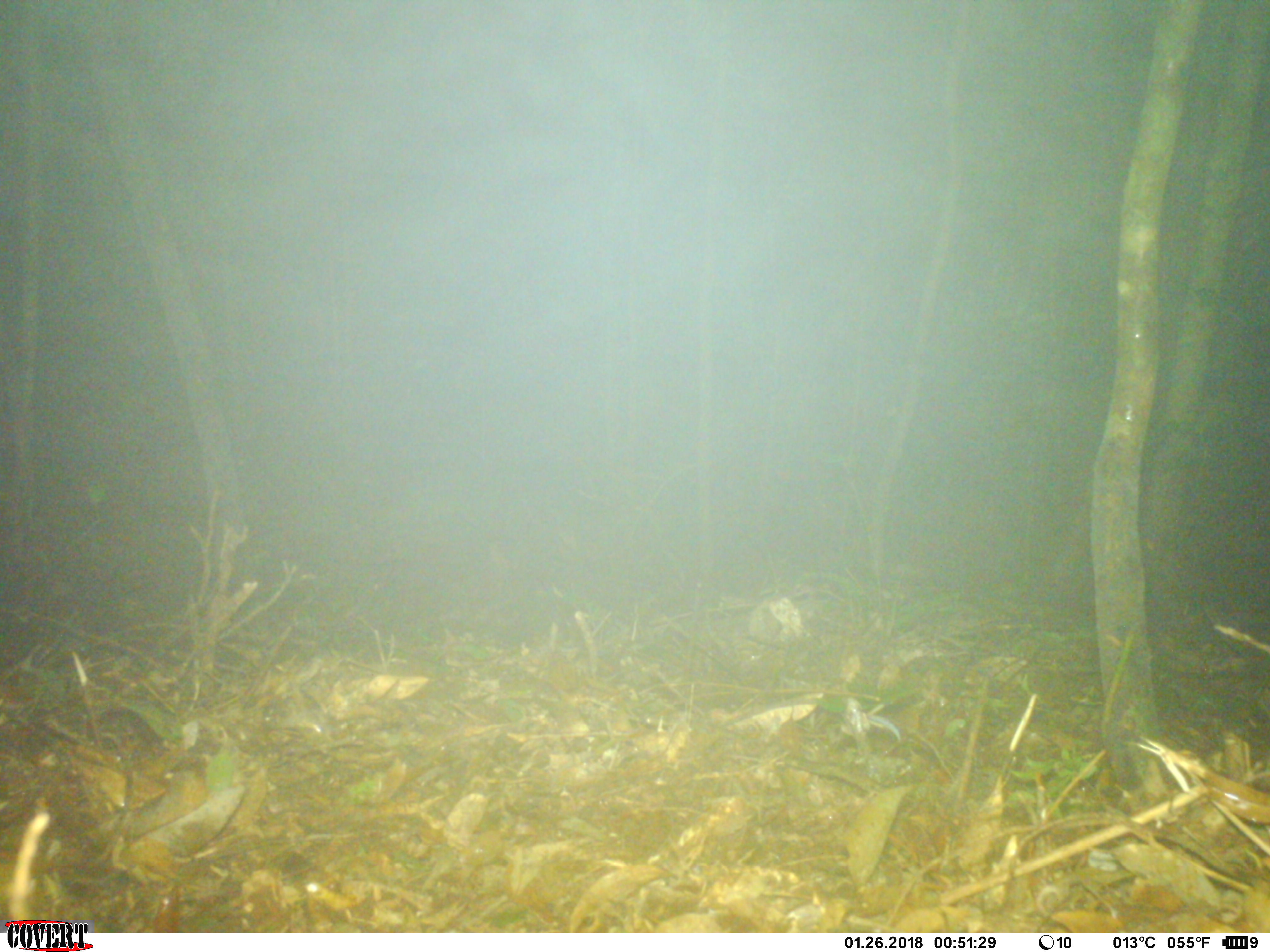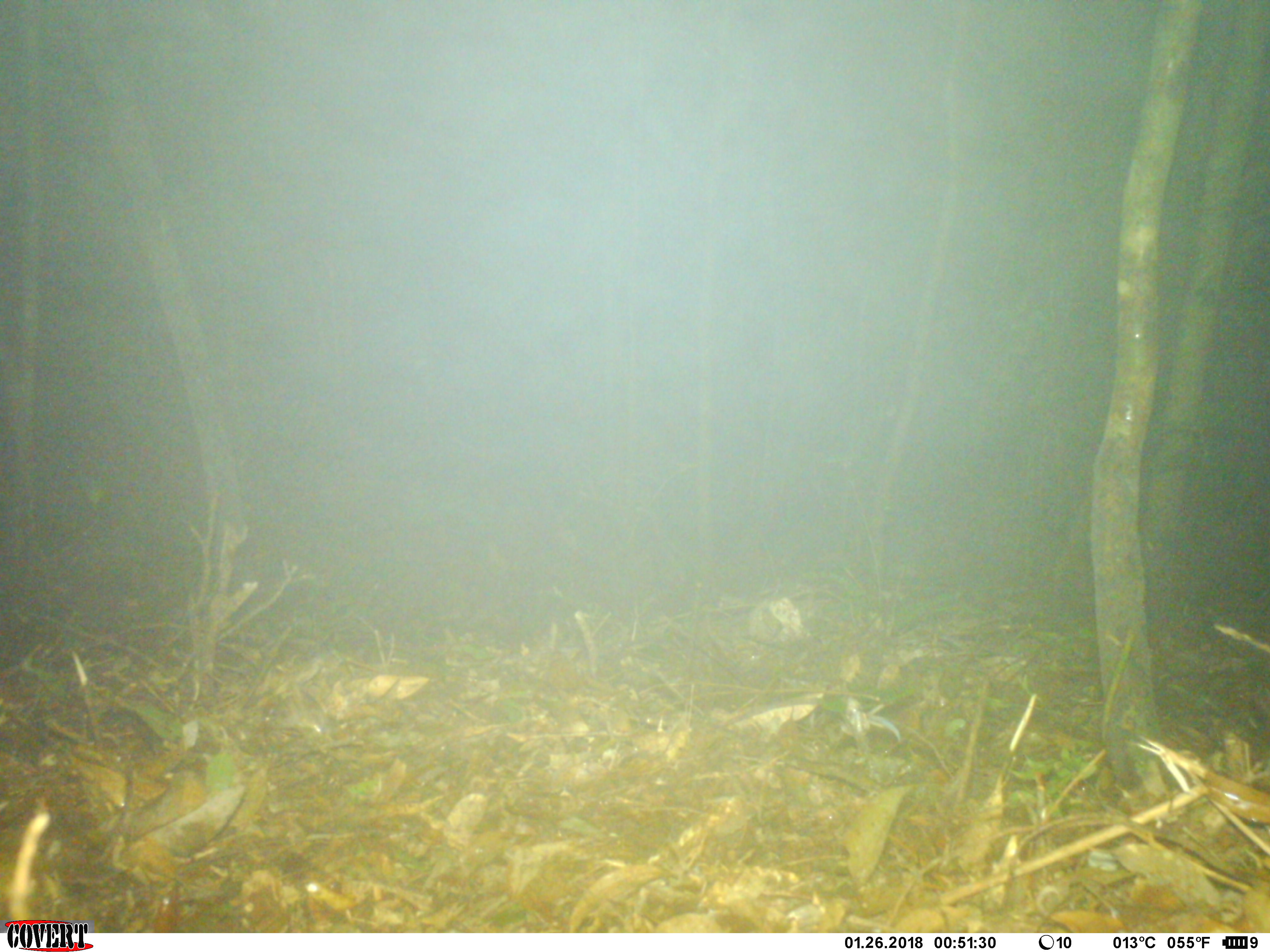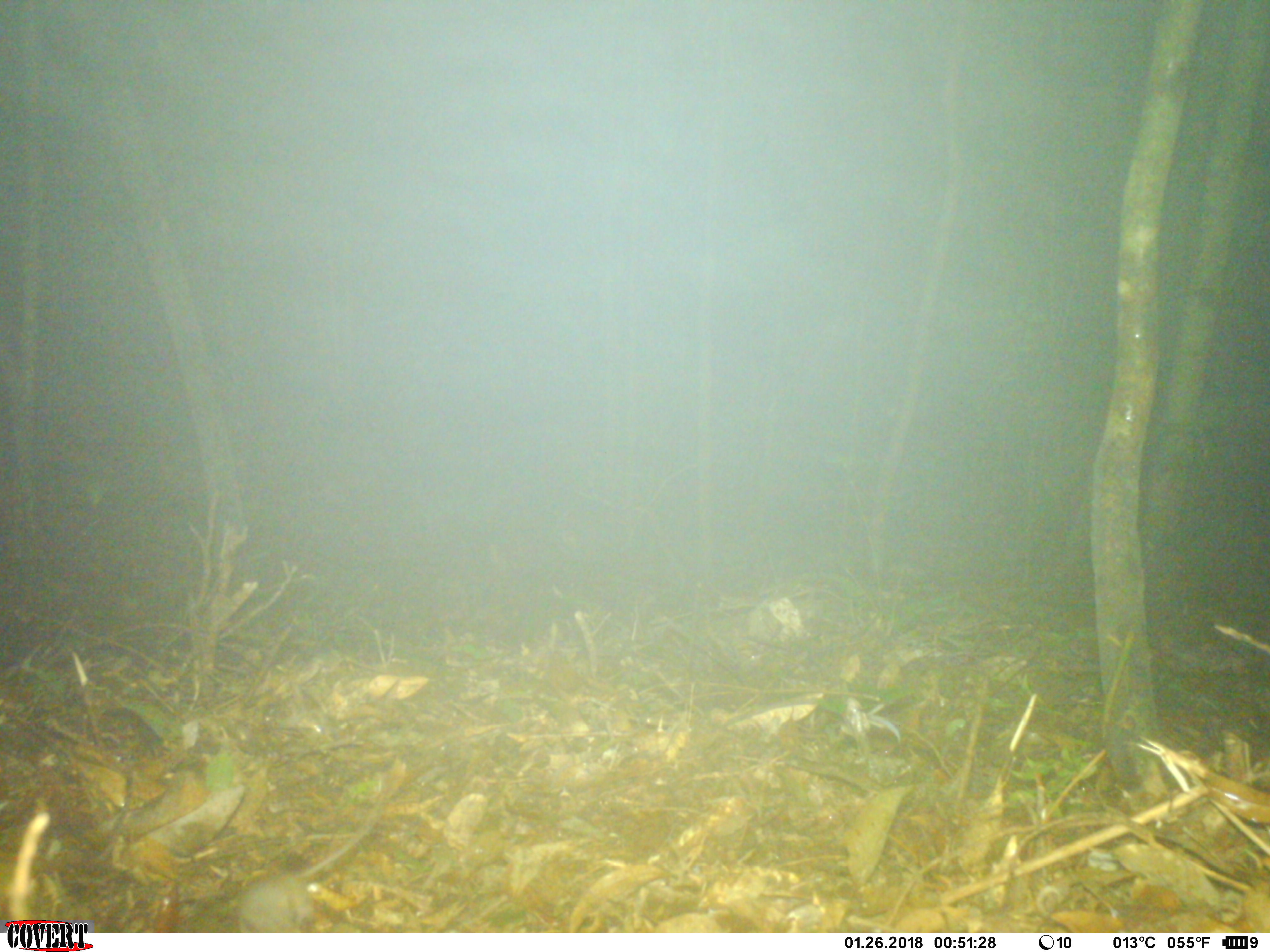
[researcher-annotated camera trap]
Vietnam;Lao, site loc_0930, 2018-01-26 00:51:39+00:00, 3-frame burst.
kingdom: Animalia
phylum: Chordata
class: Mammalia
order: Rodentia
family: Muridae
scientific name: Muridae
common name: old-world mice and rats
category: unidentified murid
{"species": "unidentified murid (old-world mice and rats) (Muridae)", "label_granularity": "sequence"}